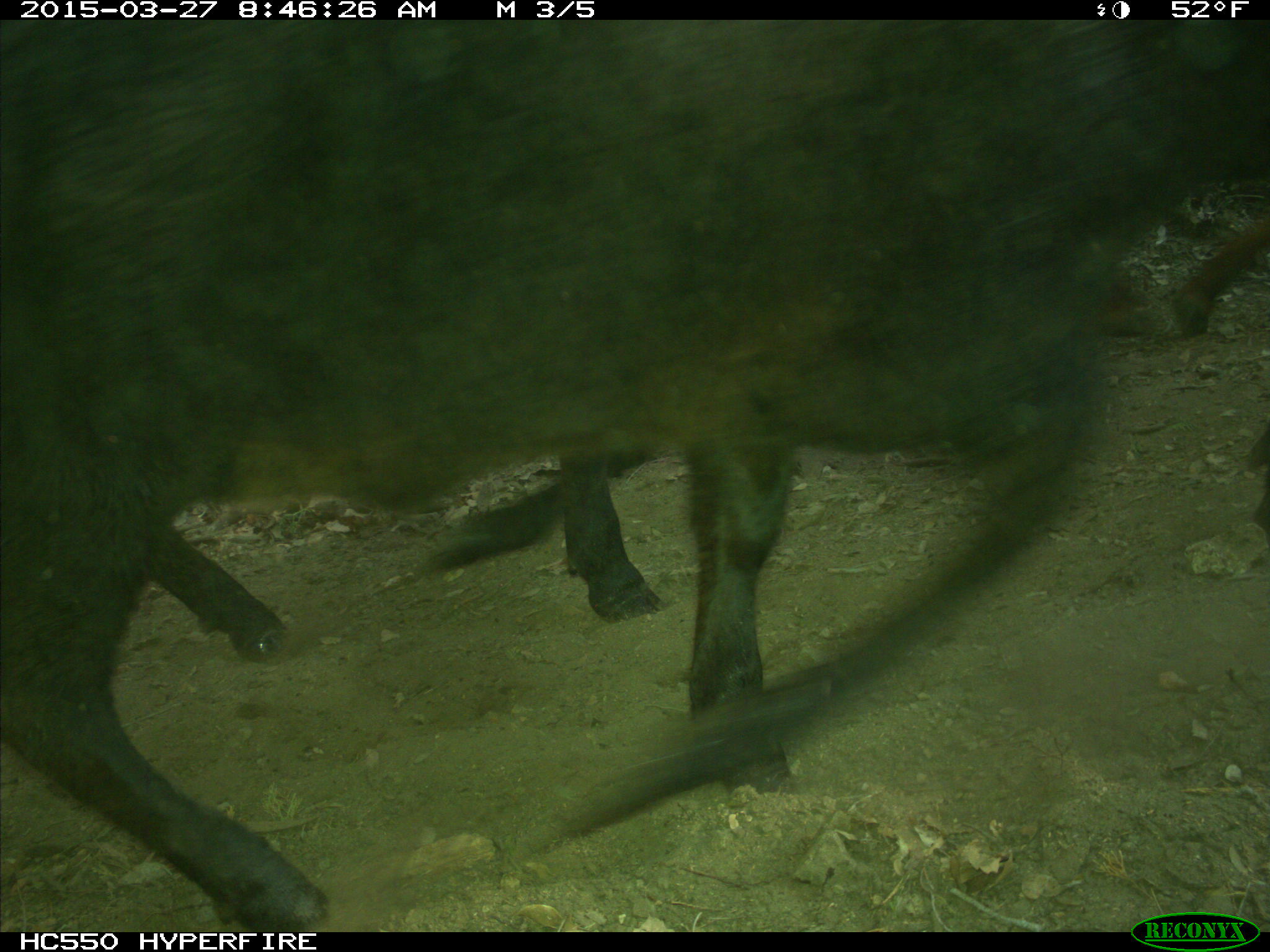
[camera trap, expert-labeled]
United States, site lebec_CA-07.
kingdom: Animalia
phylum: Chordata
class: Mammalia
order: Artiodactyla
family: Bovidae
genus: Bos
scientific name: Bos taurus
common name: domestic cow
Bos taurus (domestic cow).